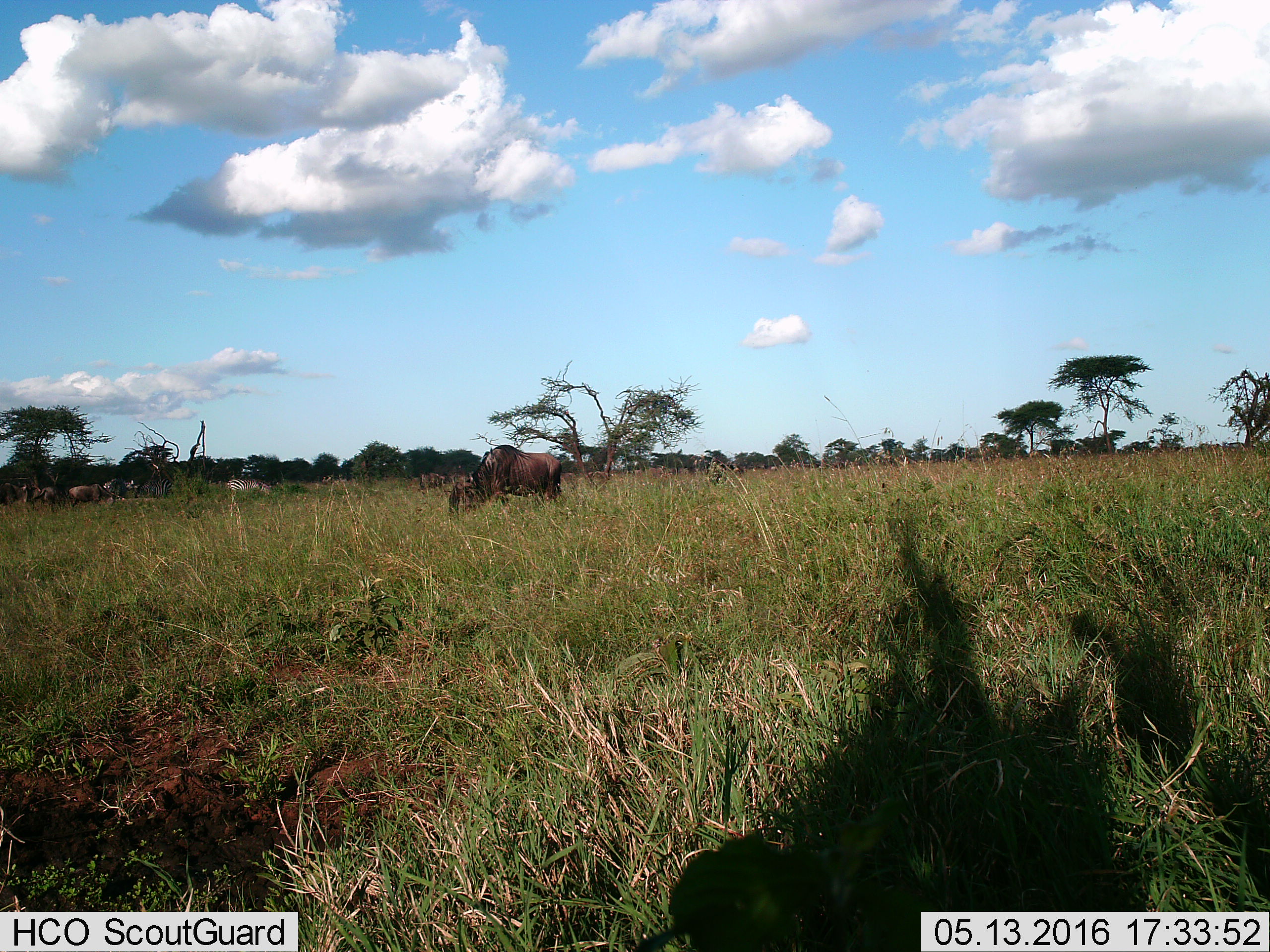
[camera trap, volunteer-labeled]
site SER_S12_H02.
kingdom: Animalia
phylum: Chordata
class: Mammalia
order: Artiodactyla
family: Bovidae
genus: Connochaetes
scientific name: Connochaetes taurinus taurinus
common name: blue wildebeest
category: wildebeestblue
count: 5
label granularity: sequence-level